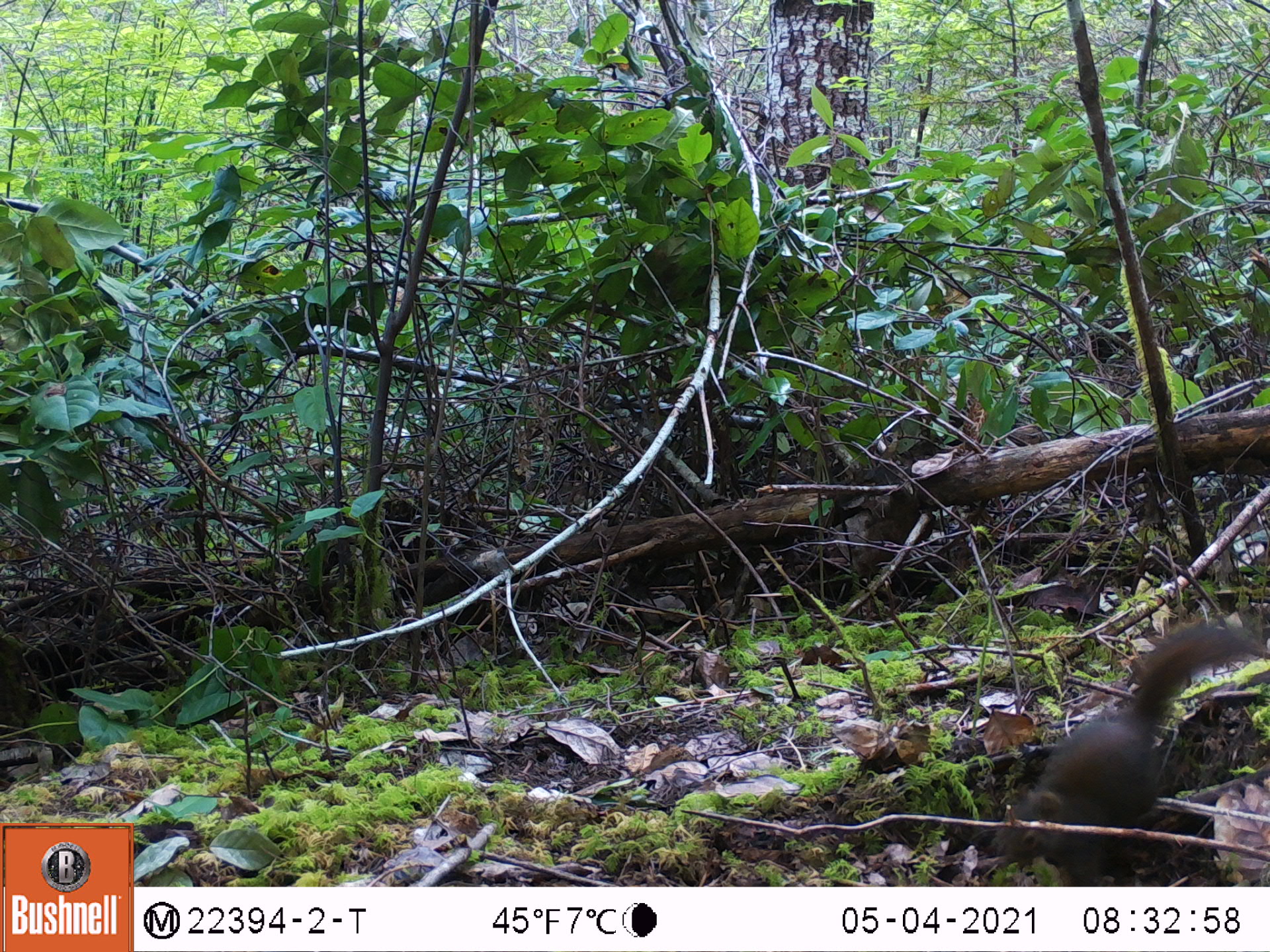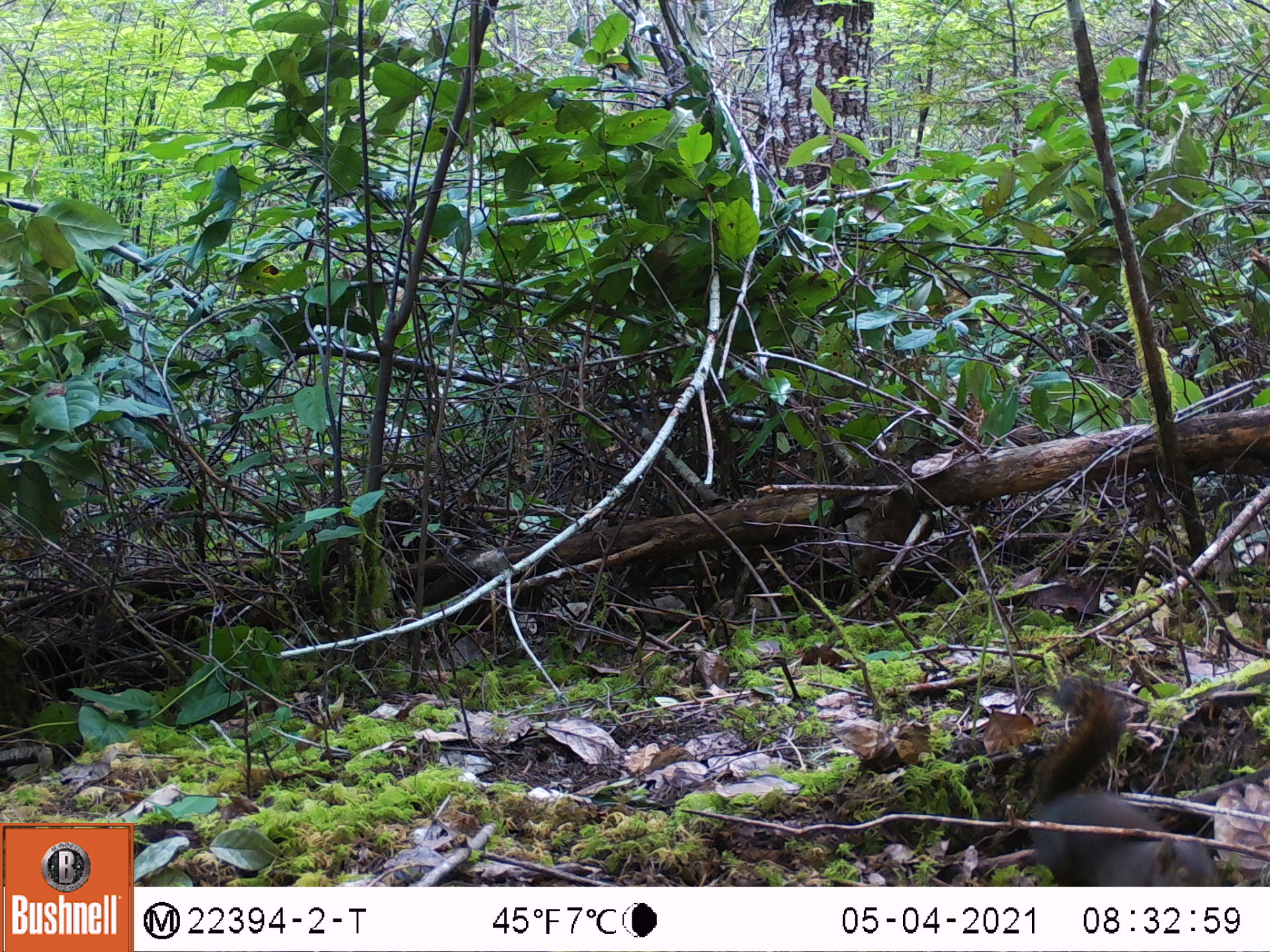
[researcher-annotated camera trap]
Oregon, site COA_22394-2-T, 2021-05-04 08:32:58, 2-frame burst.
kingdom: Animalia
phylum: Chordata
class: Mammalia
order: Rodentia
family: Sciuridae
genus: Tamiasciurus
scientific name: Tamiasciurus douglasii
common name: douglas squirrel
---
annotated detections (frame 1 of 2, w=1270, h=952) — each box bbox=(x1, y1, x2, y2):
douglas squirrel: bbox=(974, 597, 1267, 886)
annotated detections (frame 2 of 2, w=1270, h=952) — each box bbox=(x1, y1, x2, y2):
douglas squirrel: bbox=(997, 652, 1250, 885)